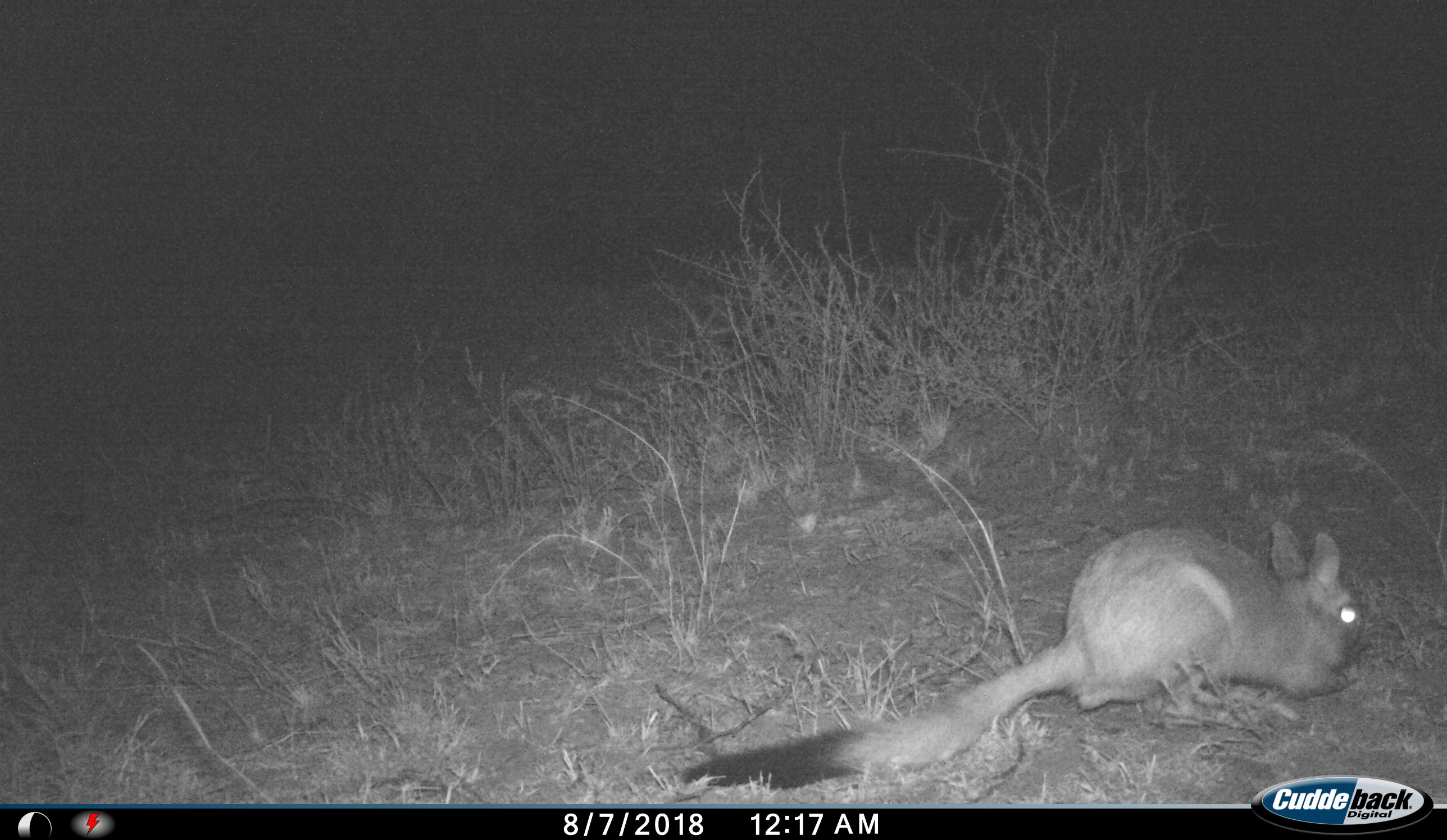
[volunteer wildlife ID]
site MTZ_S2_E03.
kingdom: Animalia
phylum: Chordata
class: Mammalia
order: Rodentia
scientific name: Rodentia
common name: rodent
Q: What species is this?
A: Rodent (Rodentia).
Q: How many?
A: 1.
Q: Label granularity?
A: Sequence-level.